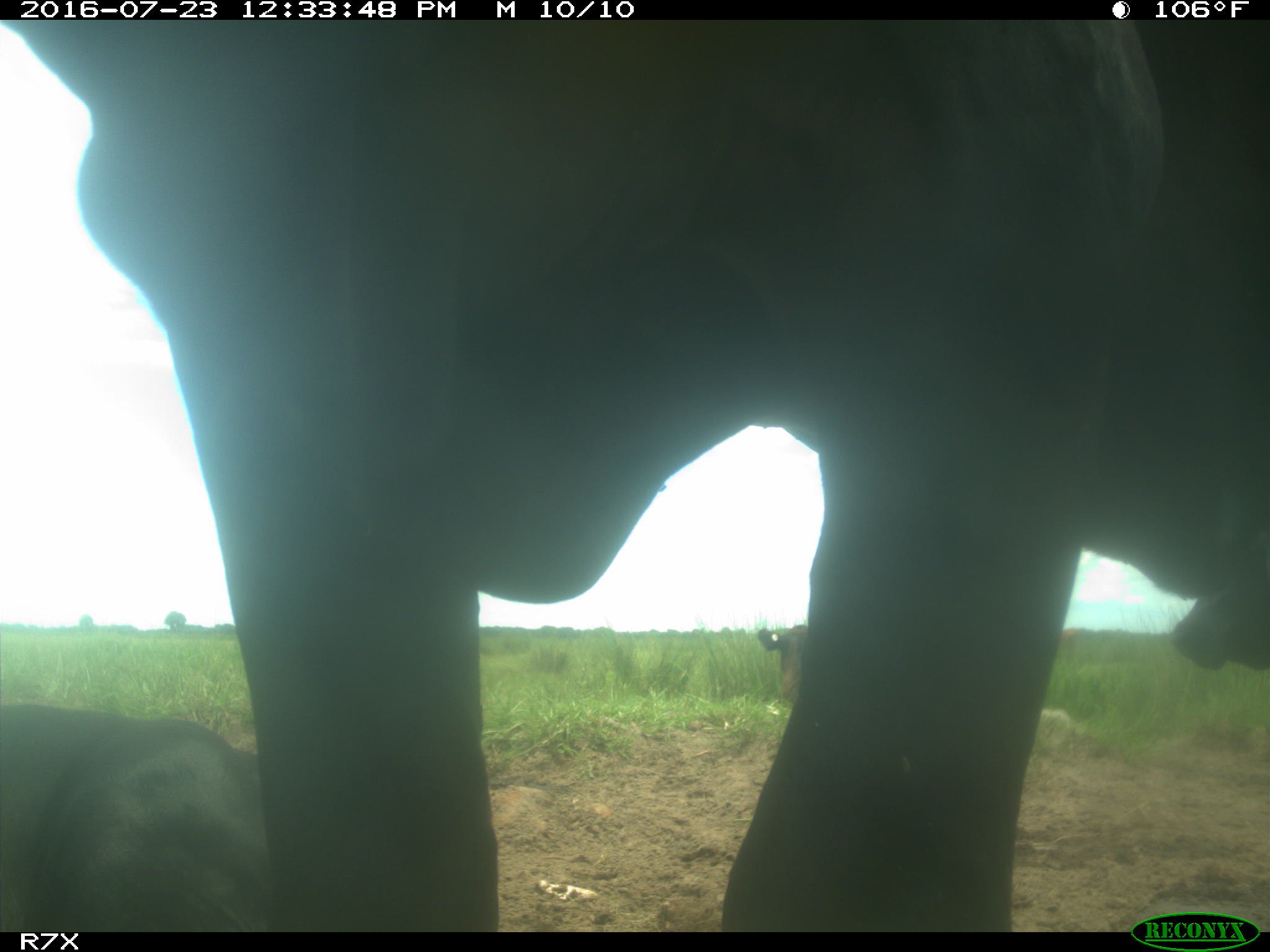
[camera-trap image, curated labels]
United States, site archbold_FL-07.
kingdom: Animalia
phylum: Chordata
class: Mammalia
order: Artiodactyla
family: Bovidae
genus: Bos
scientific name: Bos taurus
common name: domestic cow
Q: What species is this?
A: Bos taurus (domestic cow).